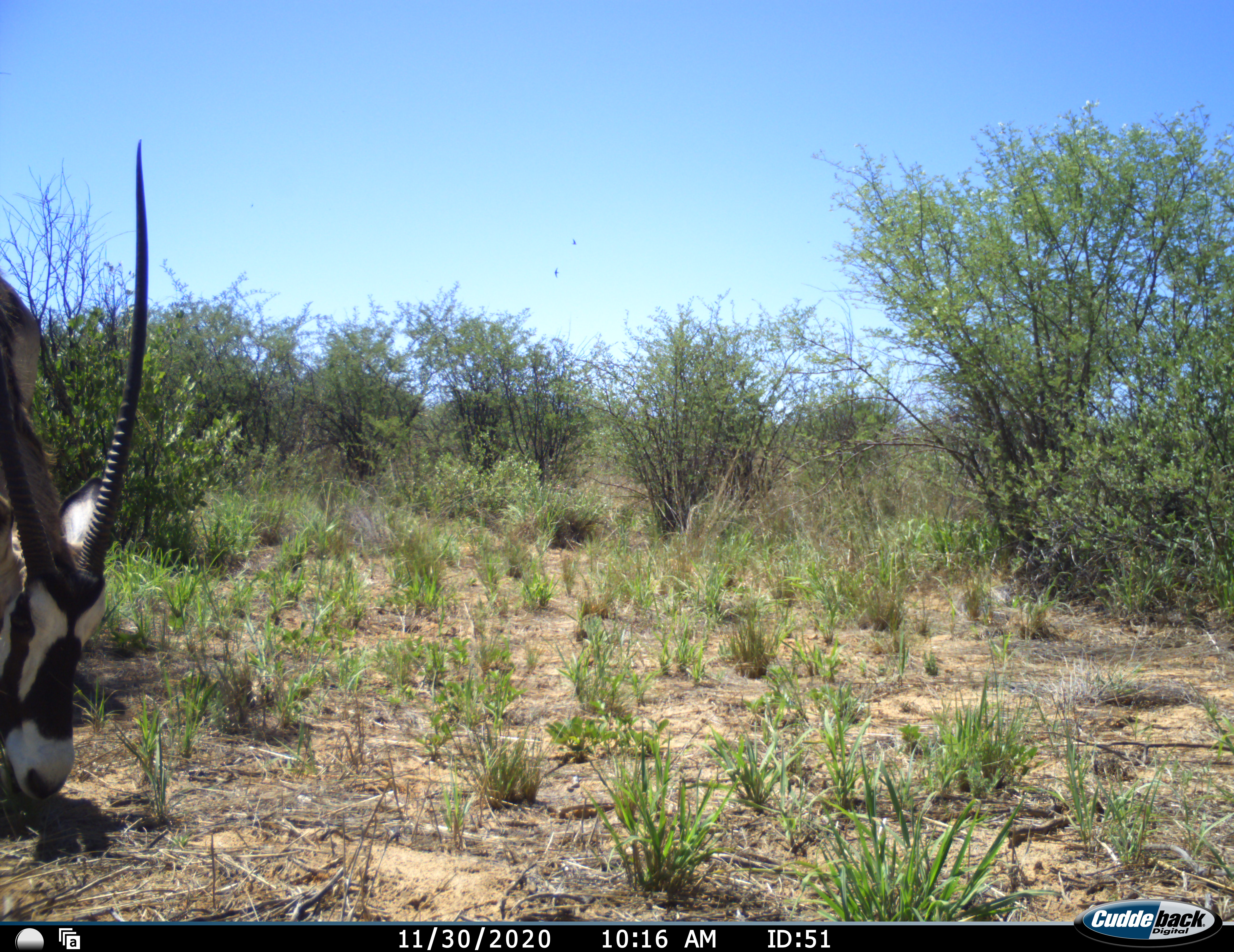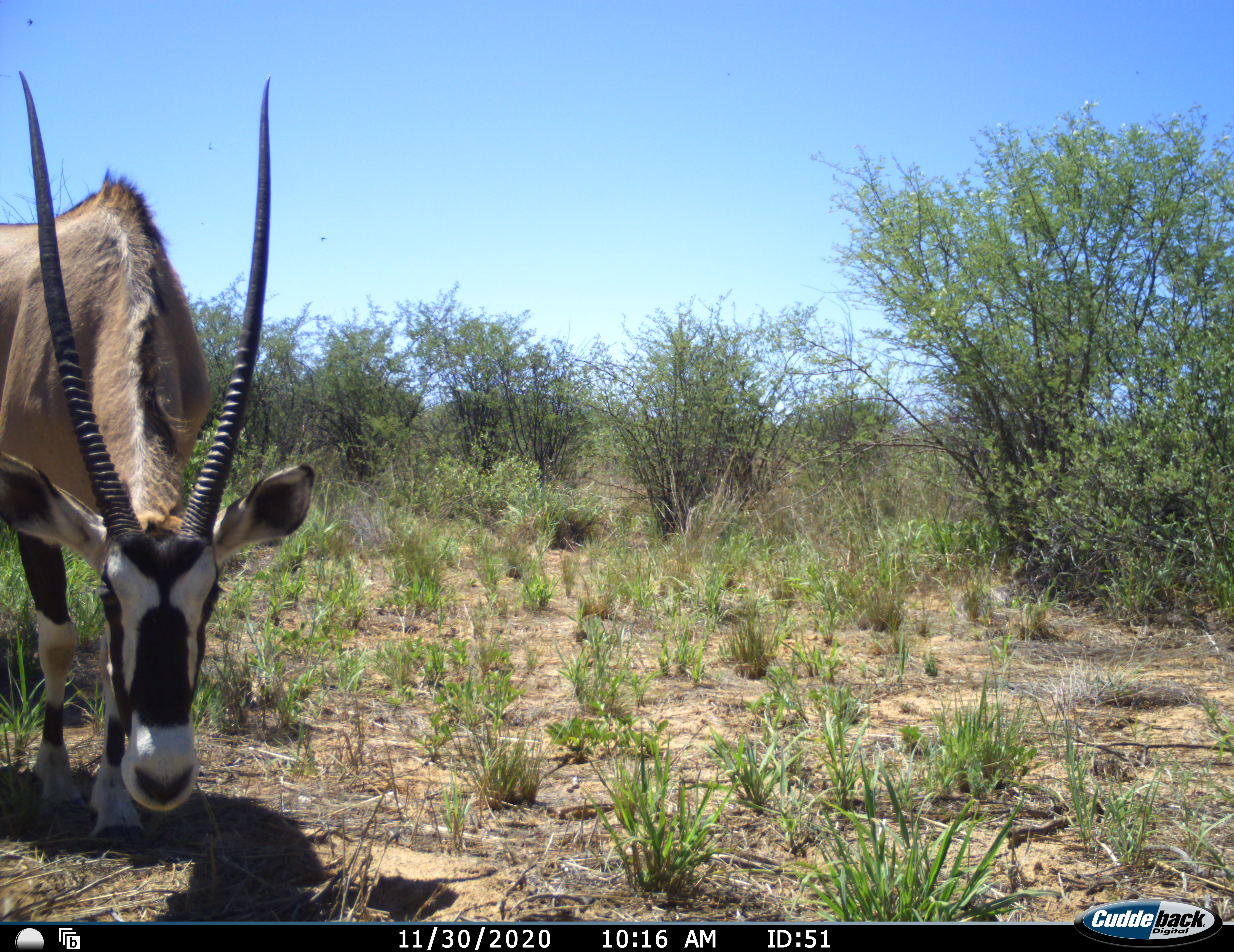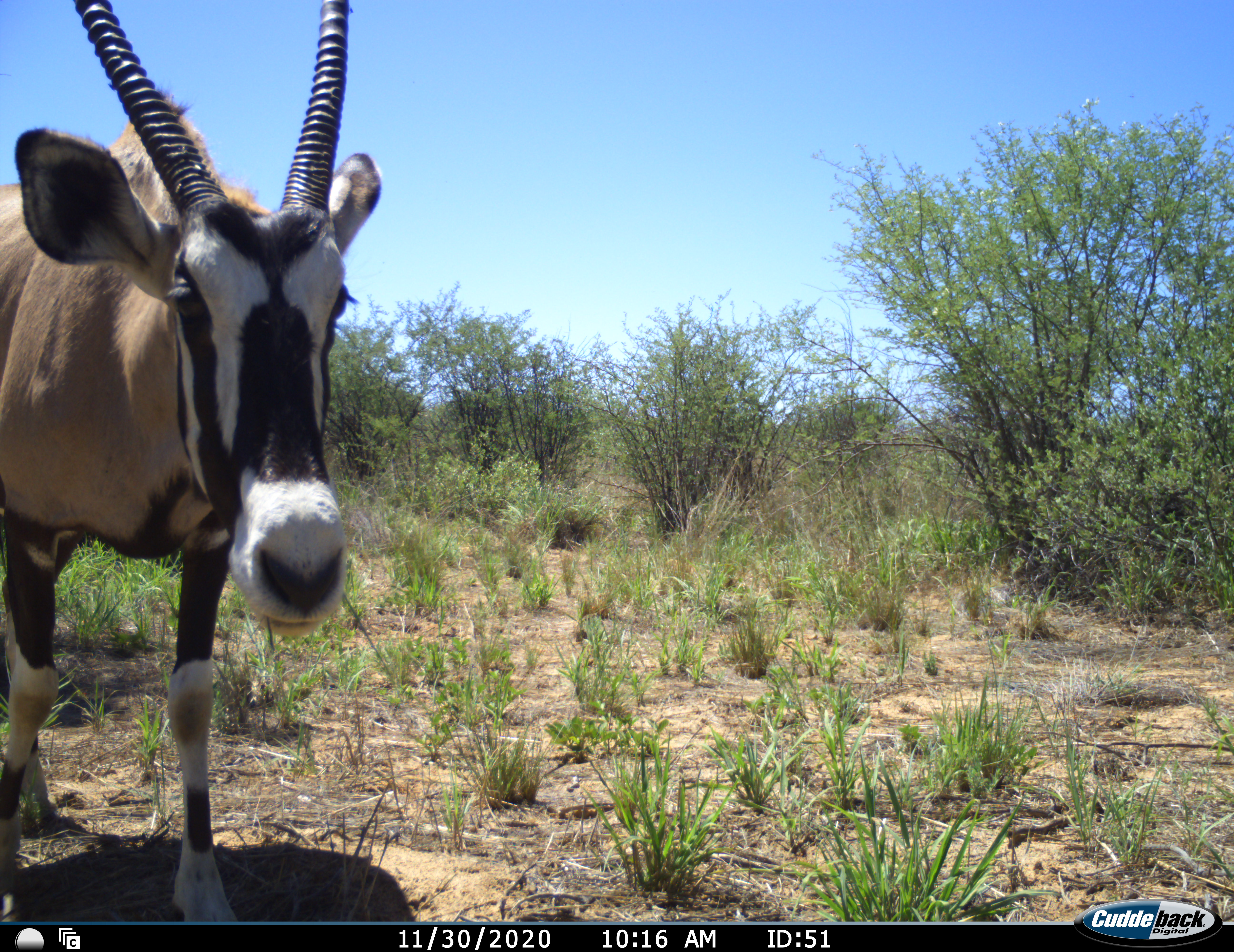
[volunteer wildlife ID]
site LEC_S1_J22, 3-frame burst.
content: unidentified animal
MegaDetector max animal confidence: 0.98